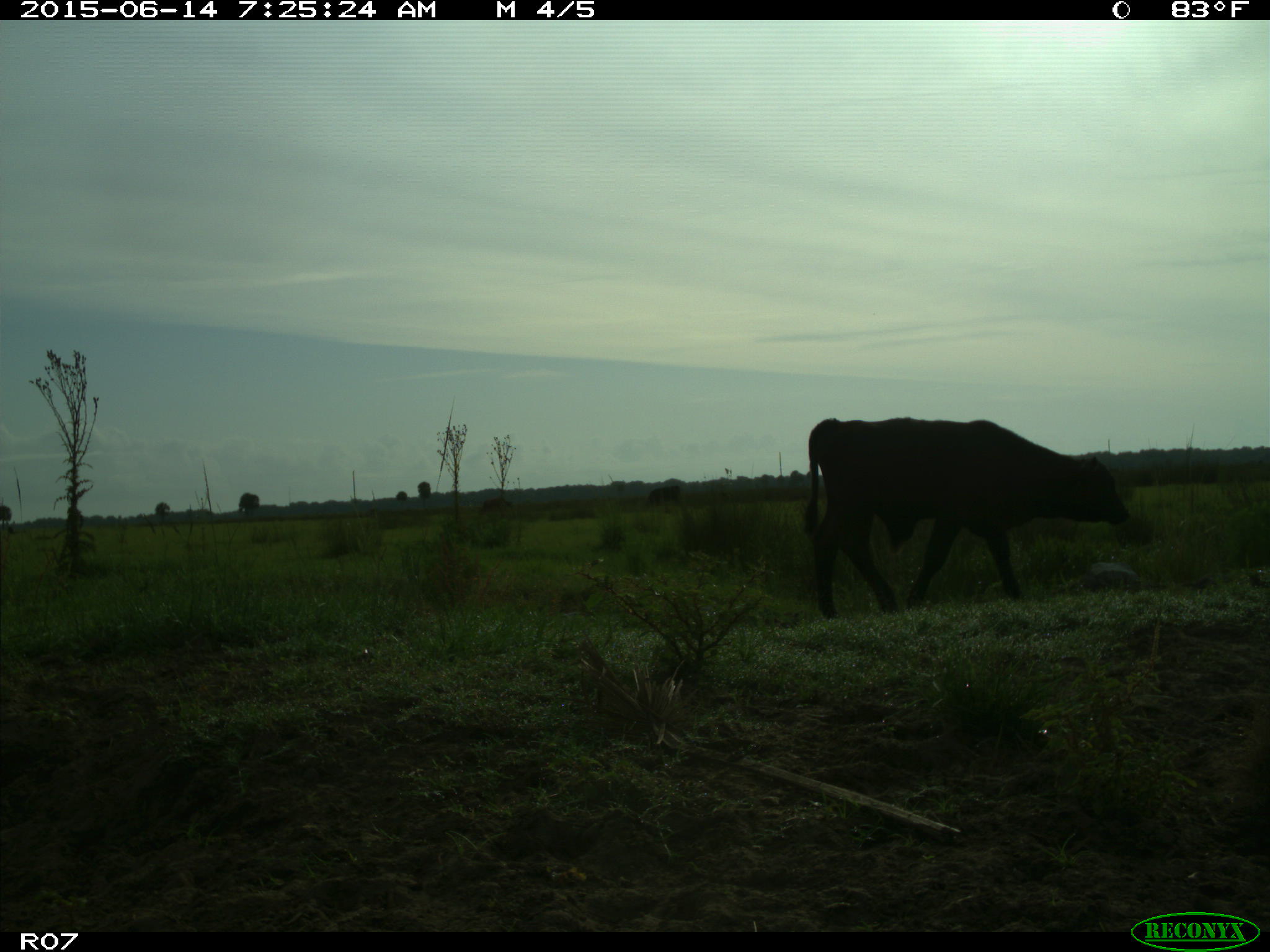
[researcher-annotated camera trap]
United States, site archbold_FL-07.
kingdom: Animalia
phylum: Chordata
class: Mammalia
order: Artiodactyla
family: Bovidae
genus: Bos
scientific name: Bos taurus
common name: domestic cow